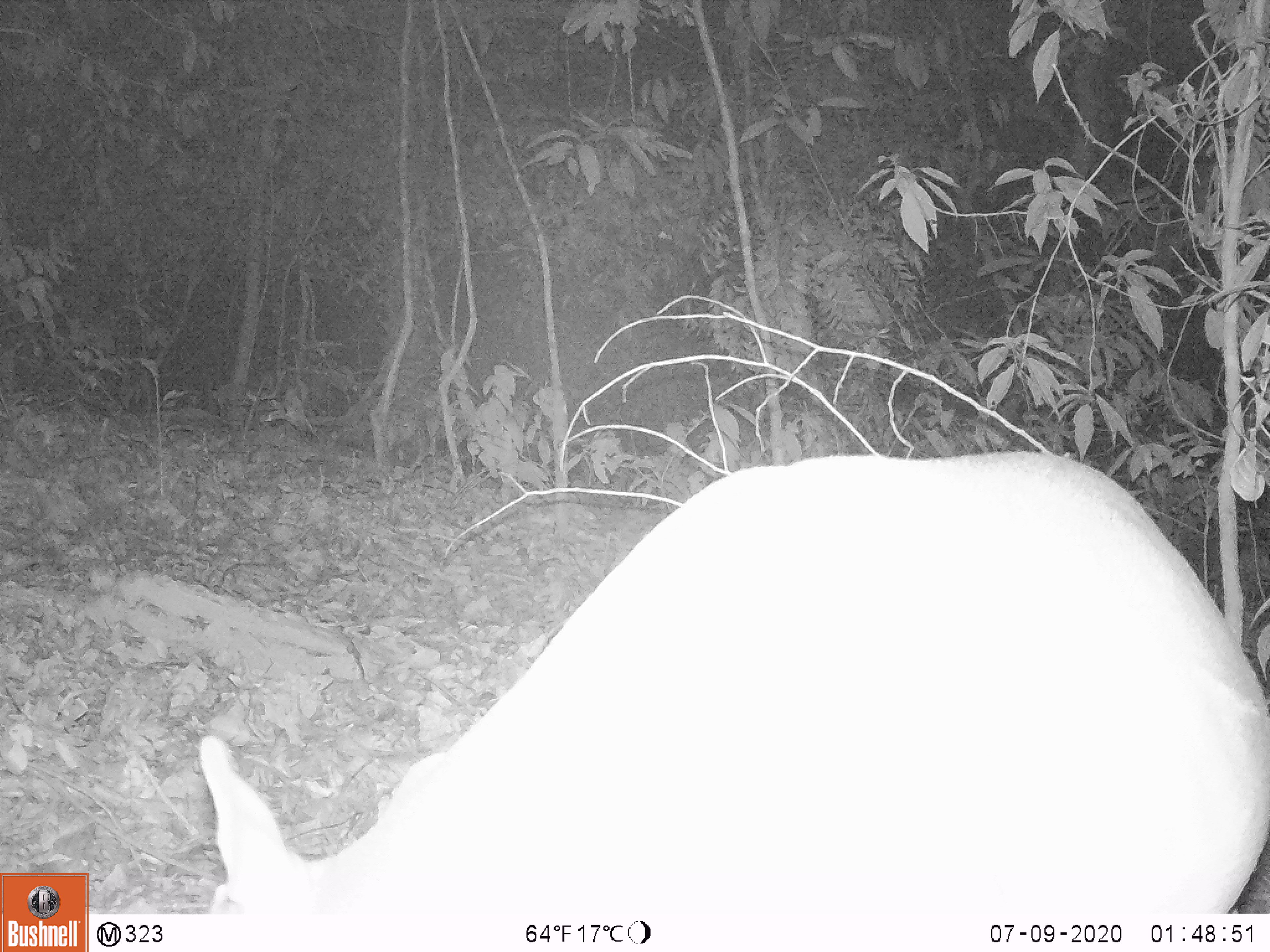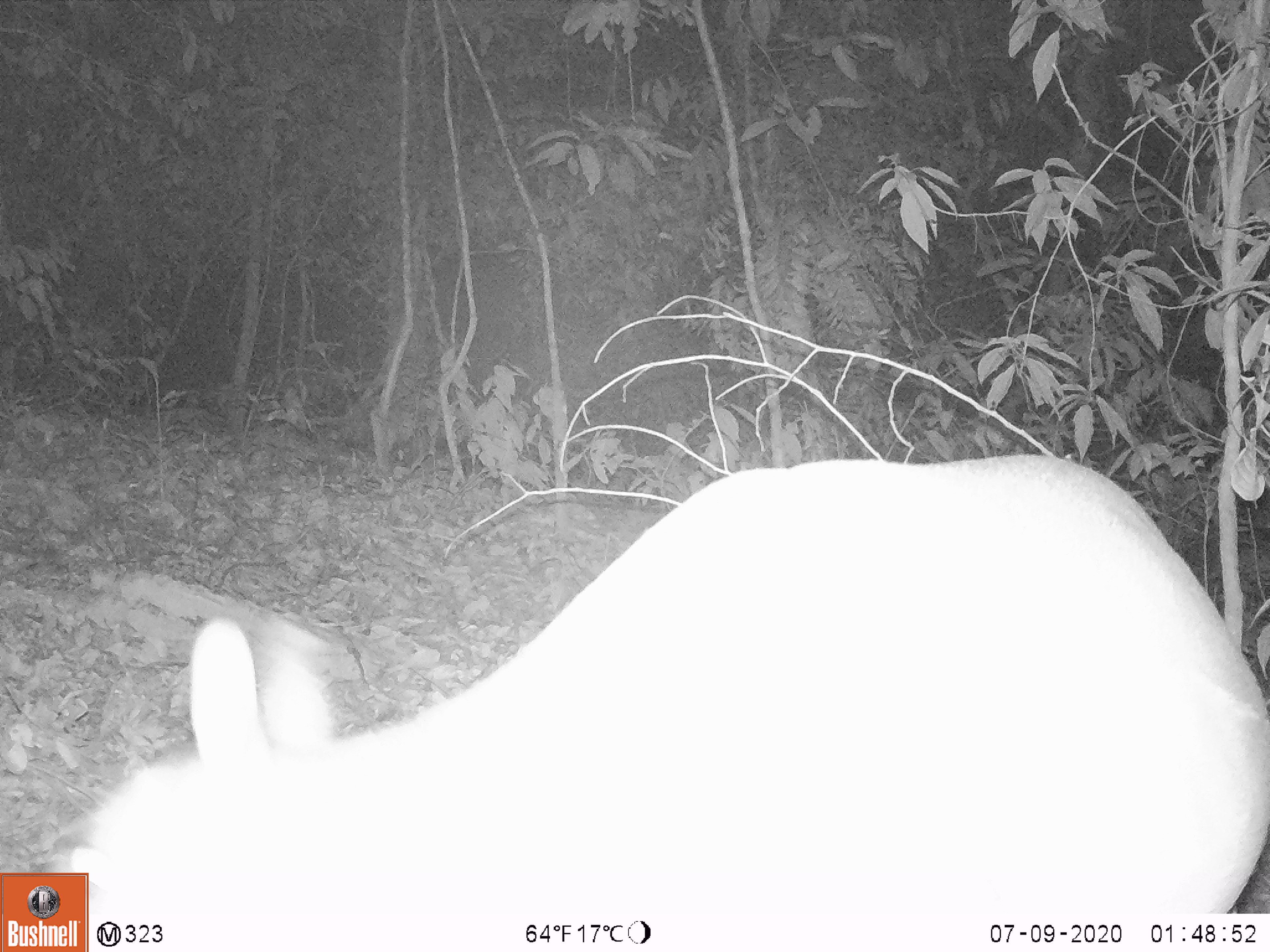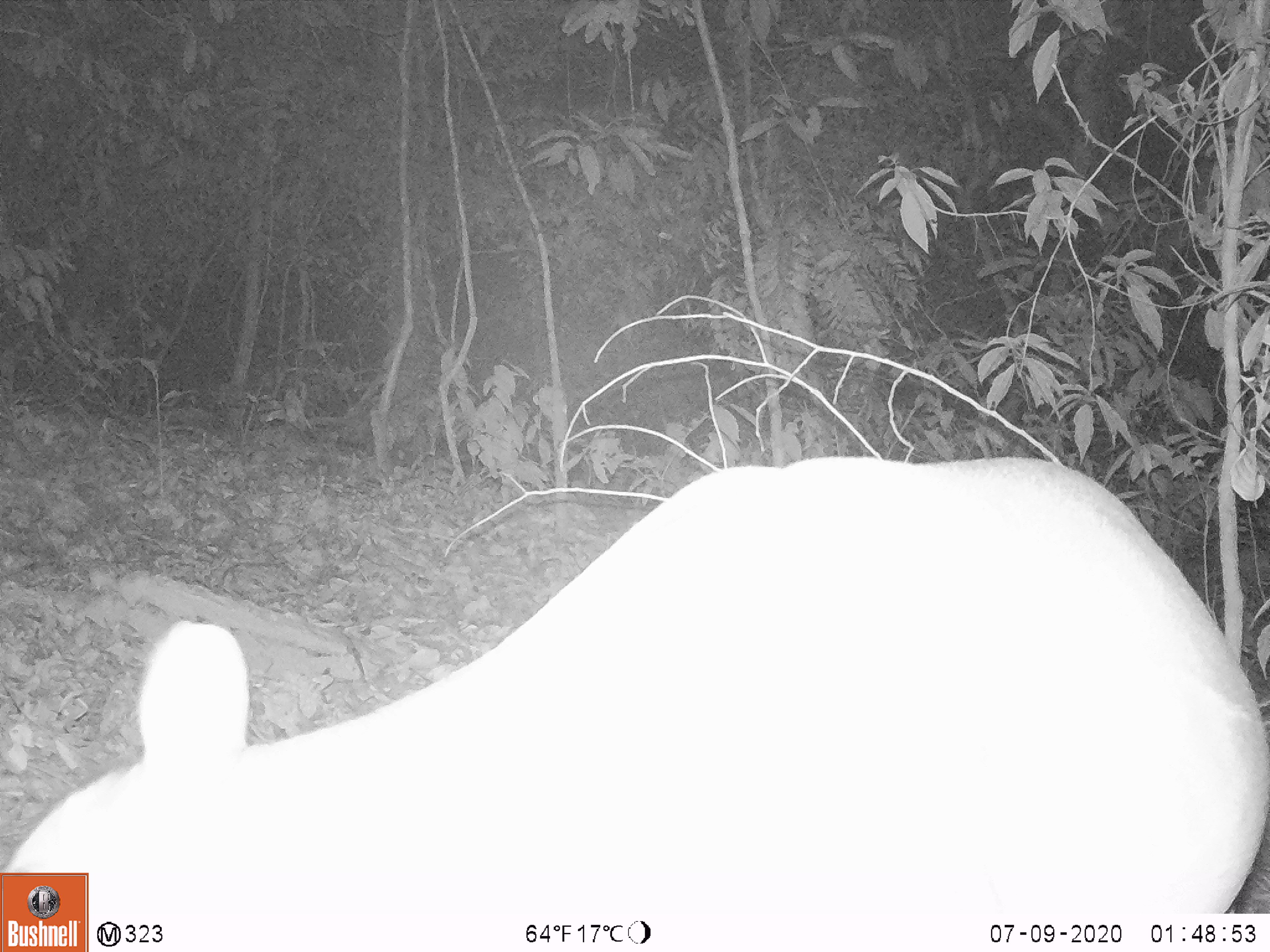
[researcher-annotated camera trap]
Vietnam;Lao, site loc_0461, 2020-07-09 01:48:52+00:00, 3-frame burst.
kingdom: Animalia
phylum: Chordata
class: Mammalia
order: Artiodactyla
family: Cervidae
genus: Muntiacus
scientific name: Muntiacus vuquangensis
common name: large-antlered muntjac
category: large antlered muntjac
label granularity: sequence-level